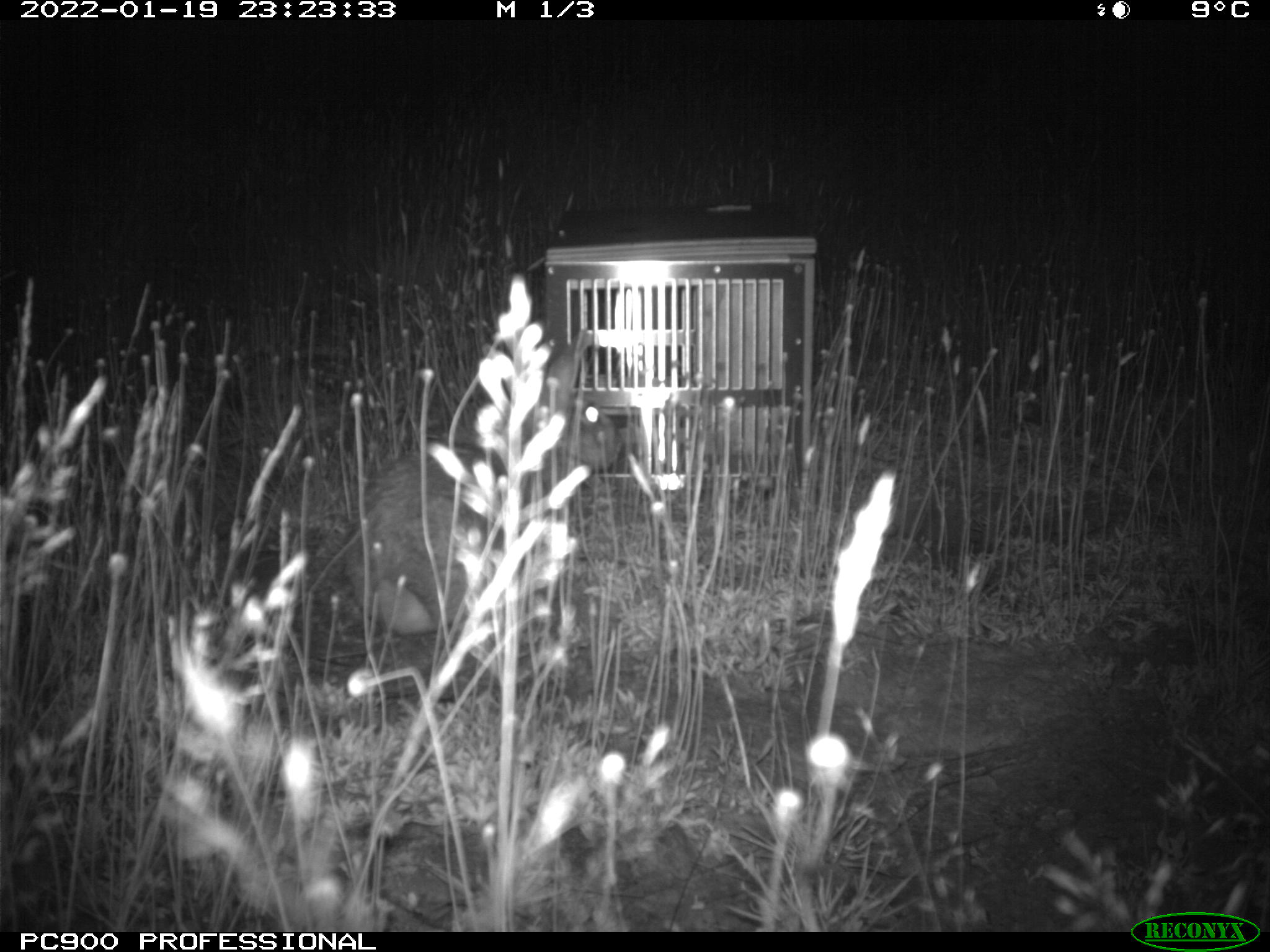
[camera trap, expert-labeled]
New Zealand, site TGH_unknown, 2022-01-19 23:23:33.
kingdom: Animalia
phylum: Chordata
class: Mammalia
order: Lagomorpha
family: Leporidae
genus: Oryctolagus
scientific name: Oryctolagus cuniculus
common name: european rabbit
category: rabbit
Rabbit (european rabbit) (Oryctolagus cuniculus).